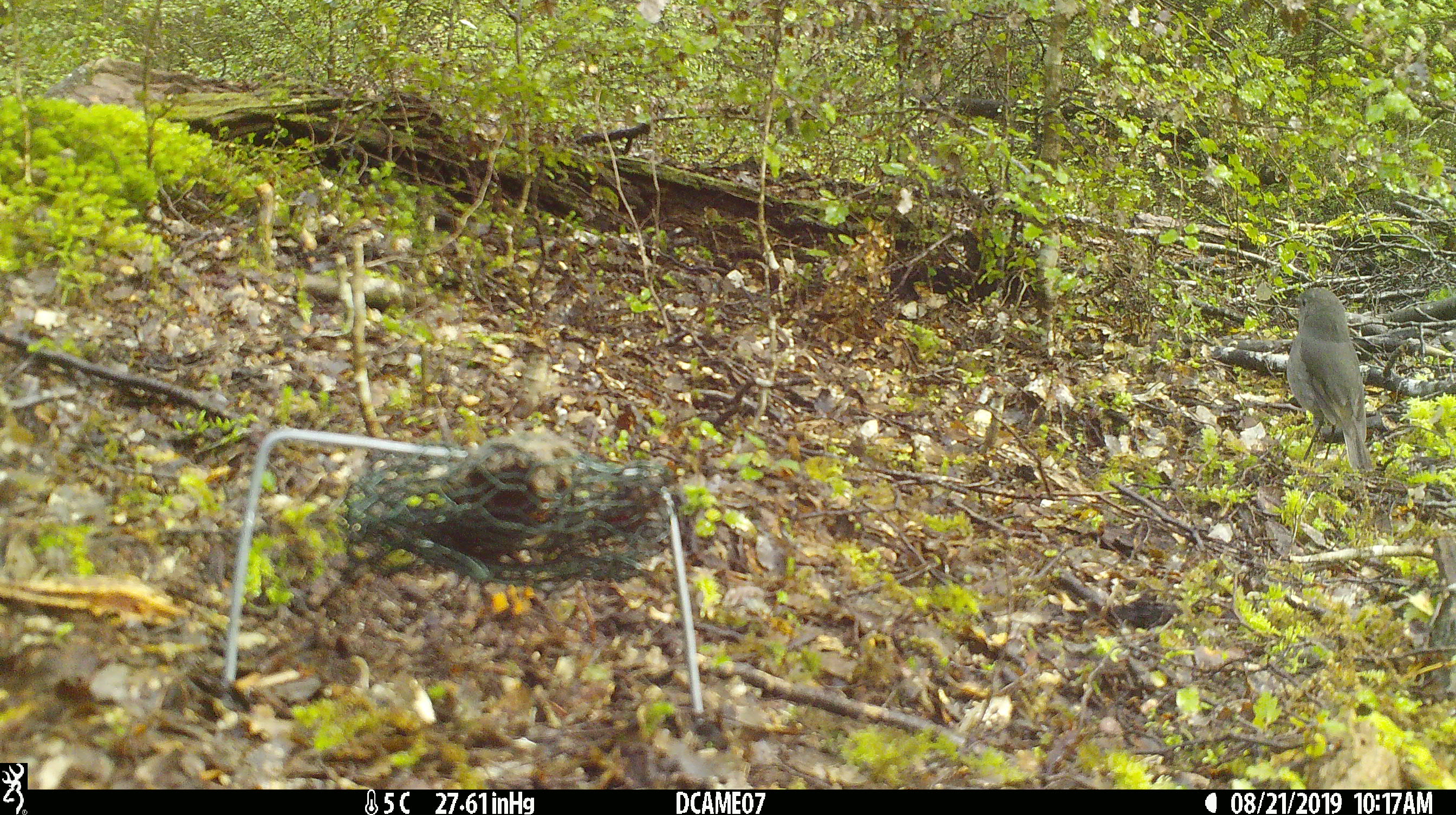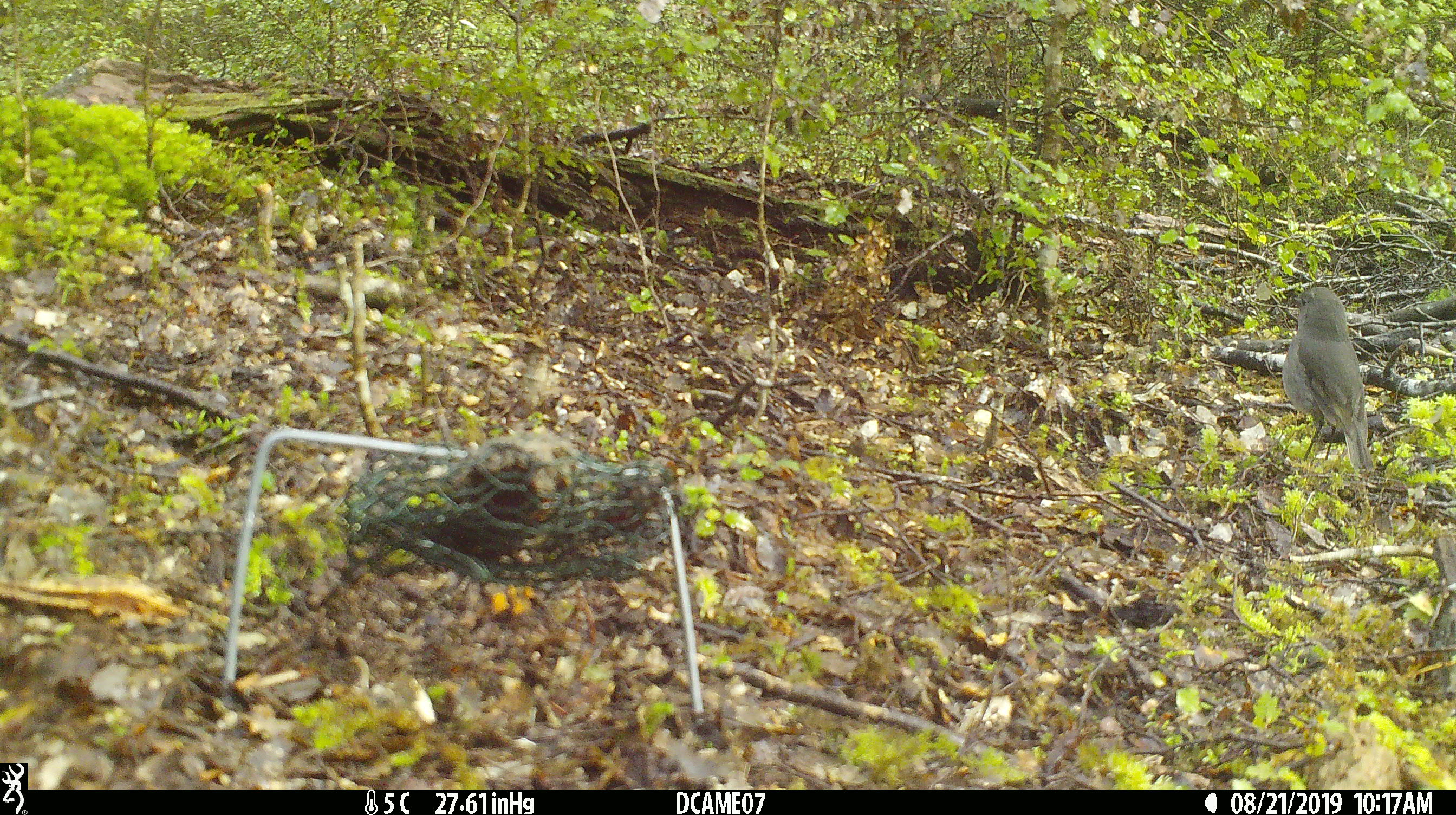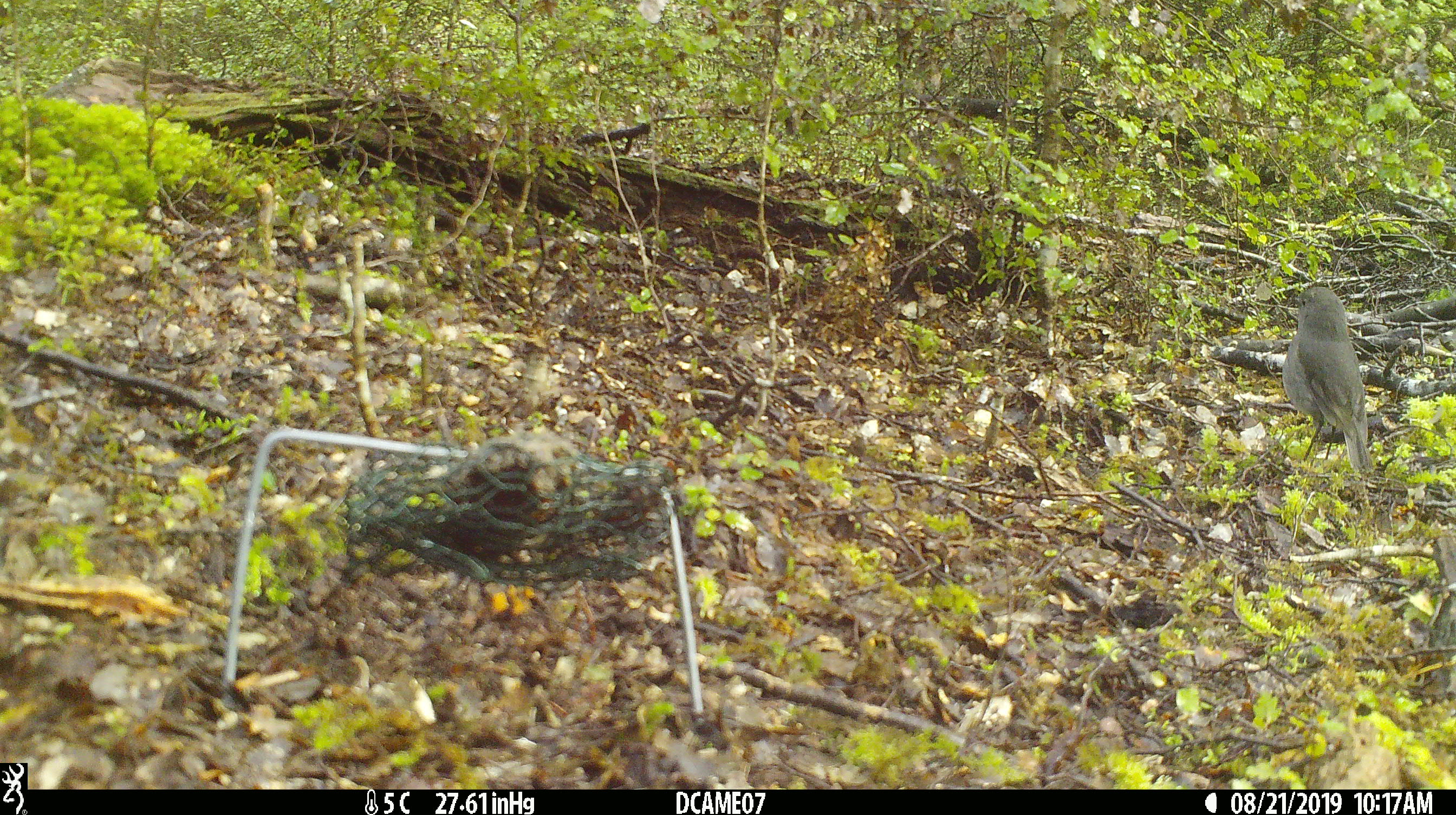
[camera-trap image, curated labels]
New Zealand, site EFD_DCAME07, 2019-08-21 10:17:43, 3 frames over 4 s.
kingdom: Animalia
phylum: Chordata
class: Aves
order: Passeriformes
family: Petroicidae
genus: Petroica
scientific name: Petroica australis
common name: new zealand robin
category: robin